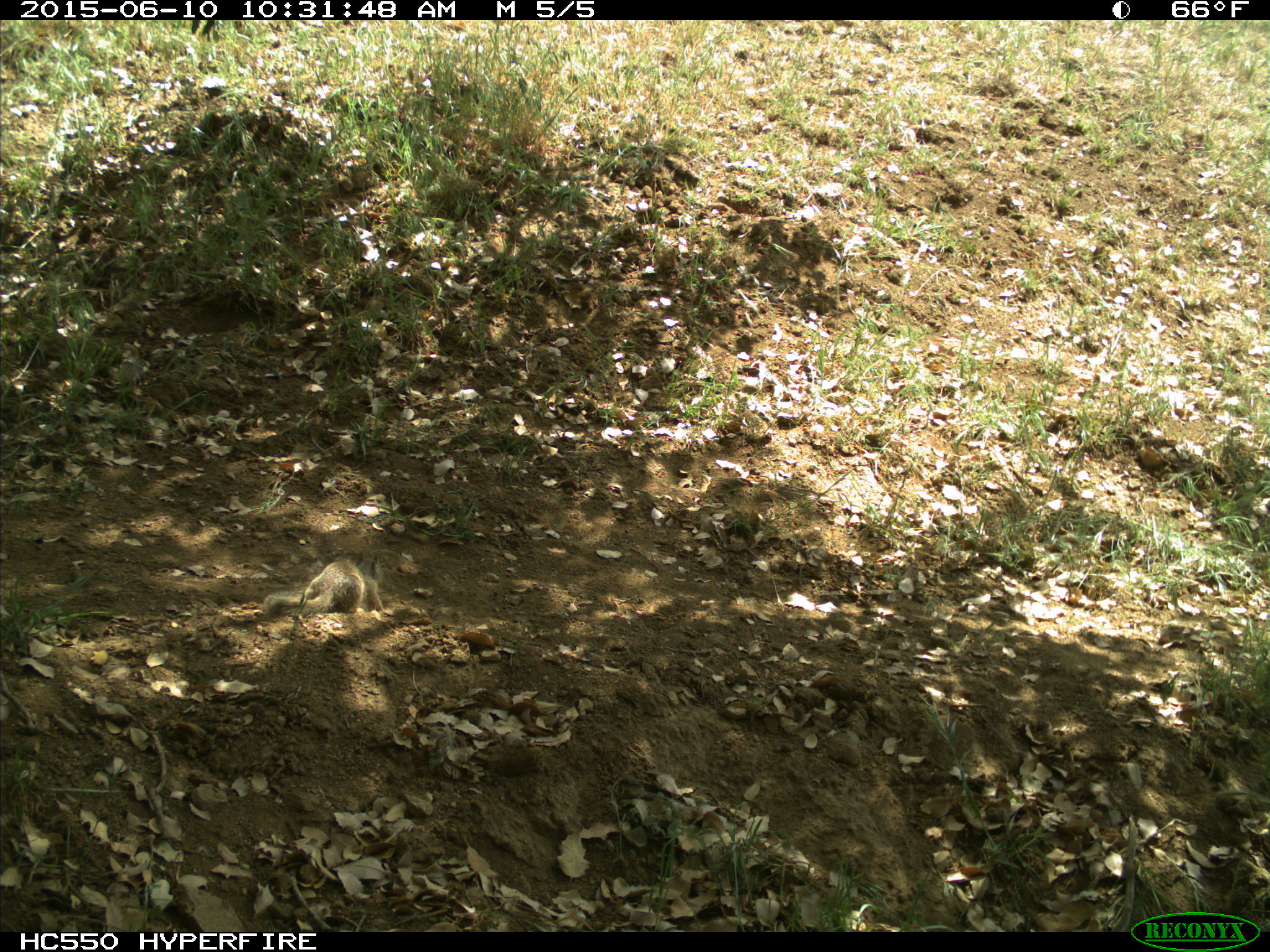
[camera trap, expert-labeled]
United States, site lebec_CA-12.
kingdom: Animalia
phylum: Chordata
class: Mammalia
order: Rodentia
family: Sciuridae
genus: Otospermophilus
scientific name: Otospermophilus beecheyi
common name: california ground squirrel